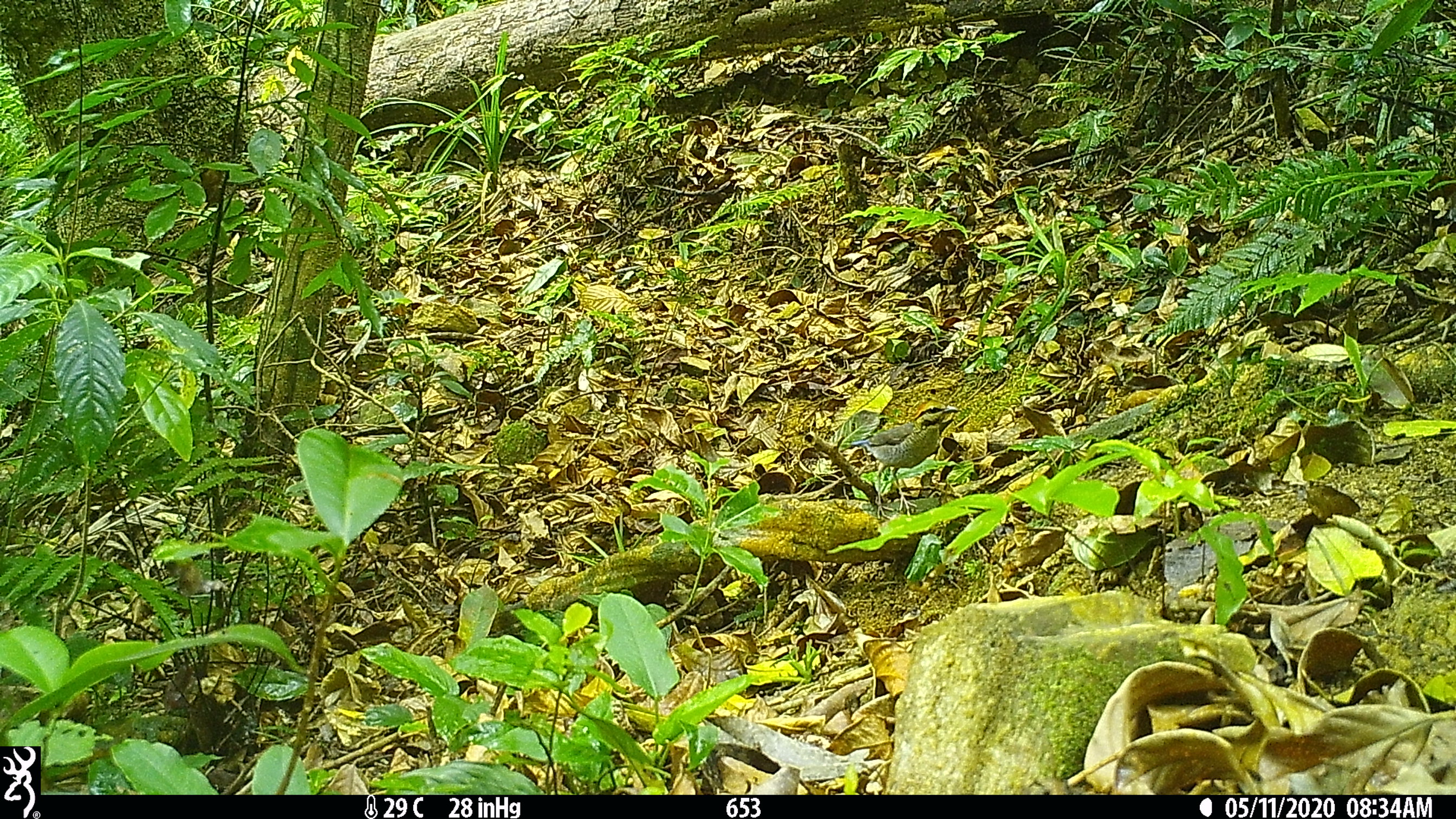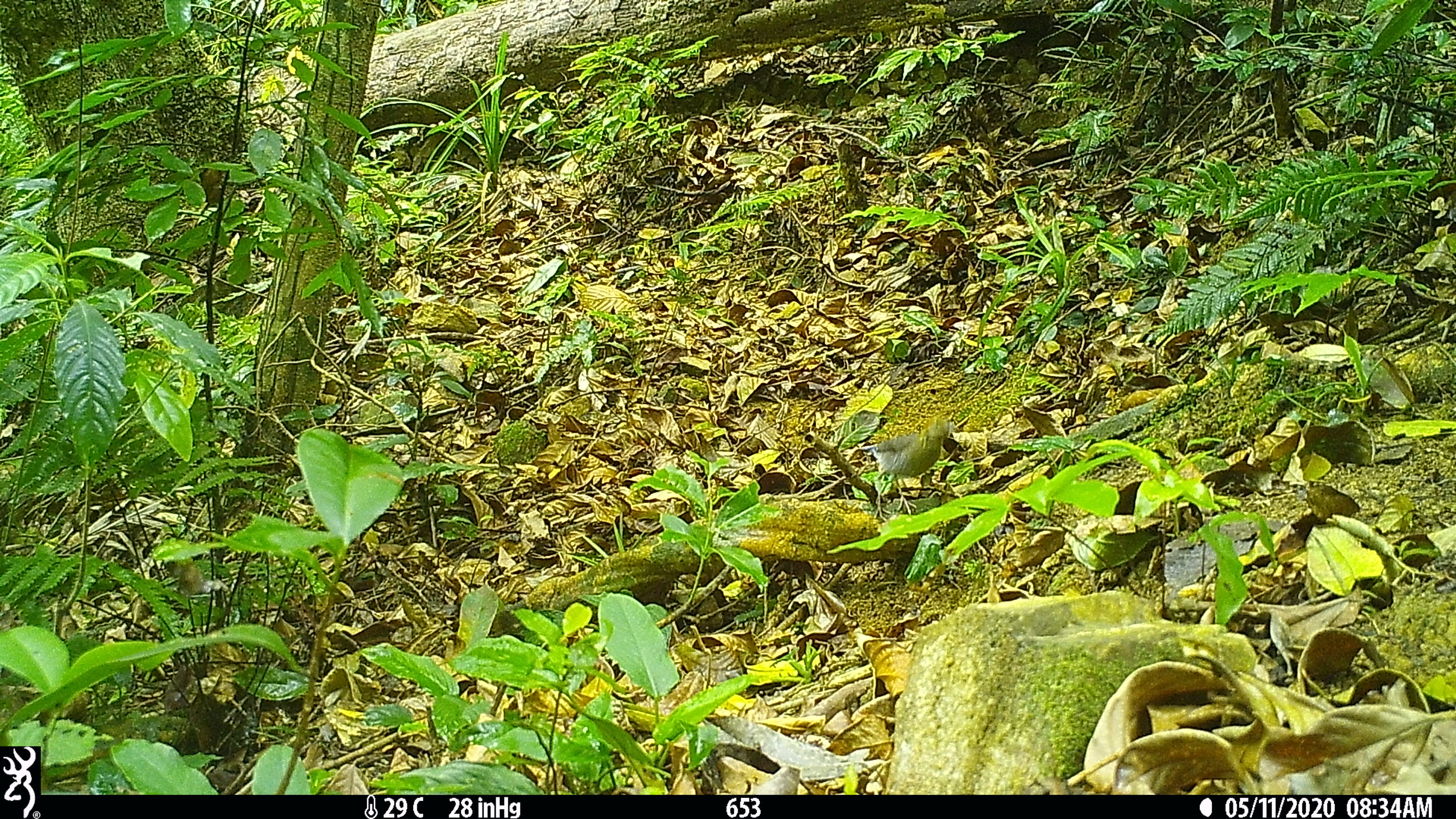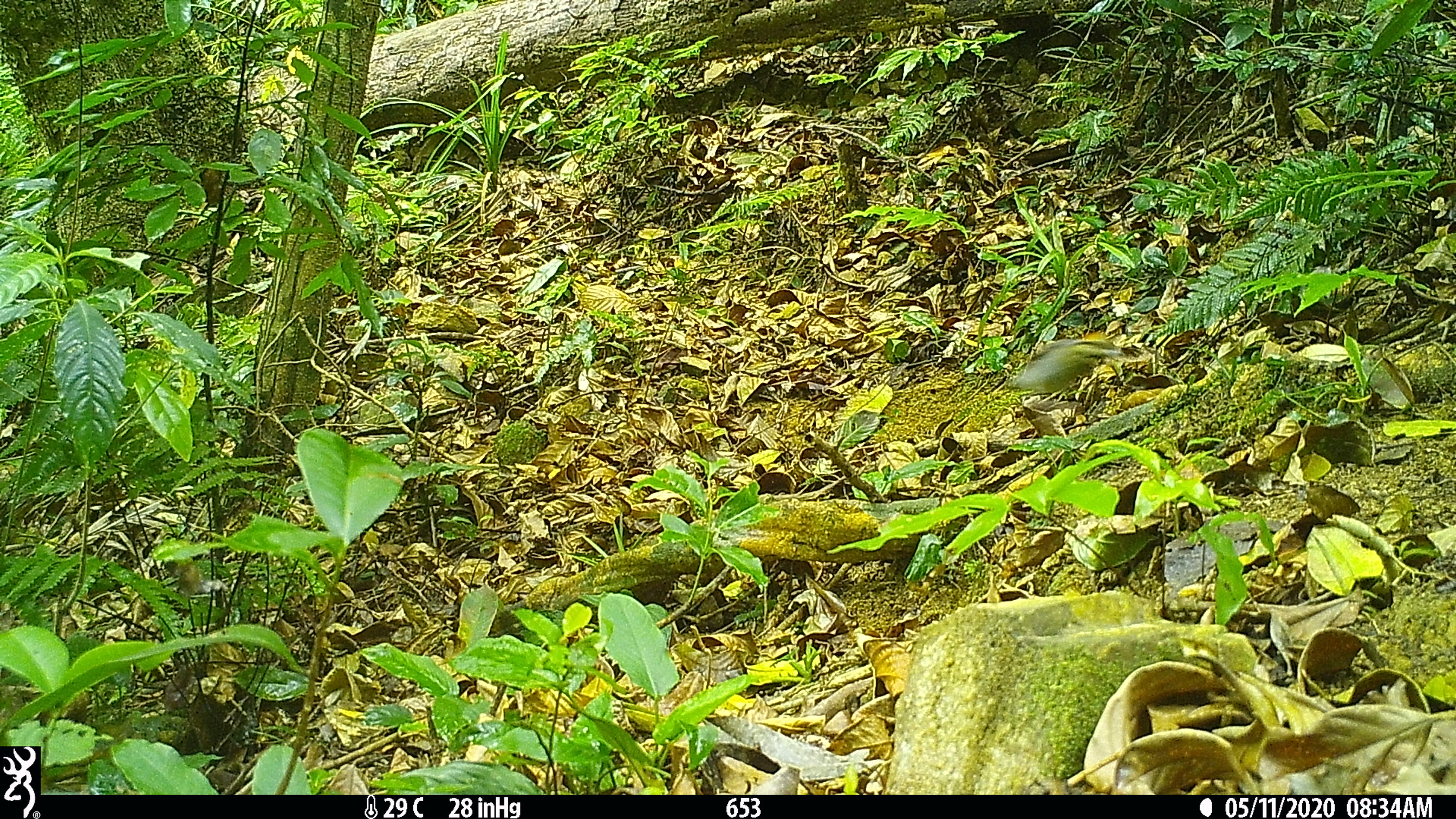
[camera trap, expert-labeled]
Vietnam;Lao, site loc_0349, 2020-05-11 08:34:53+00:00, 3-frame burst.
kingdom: Animalia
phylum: Chordata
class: Aves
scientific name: Aves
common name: bird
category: unidentified bird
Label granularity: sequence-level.